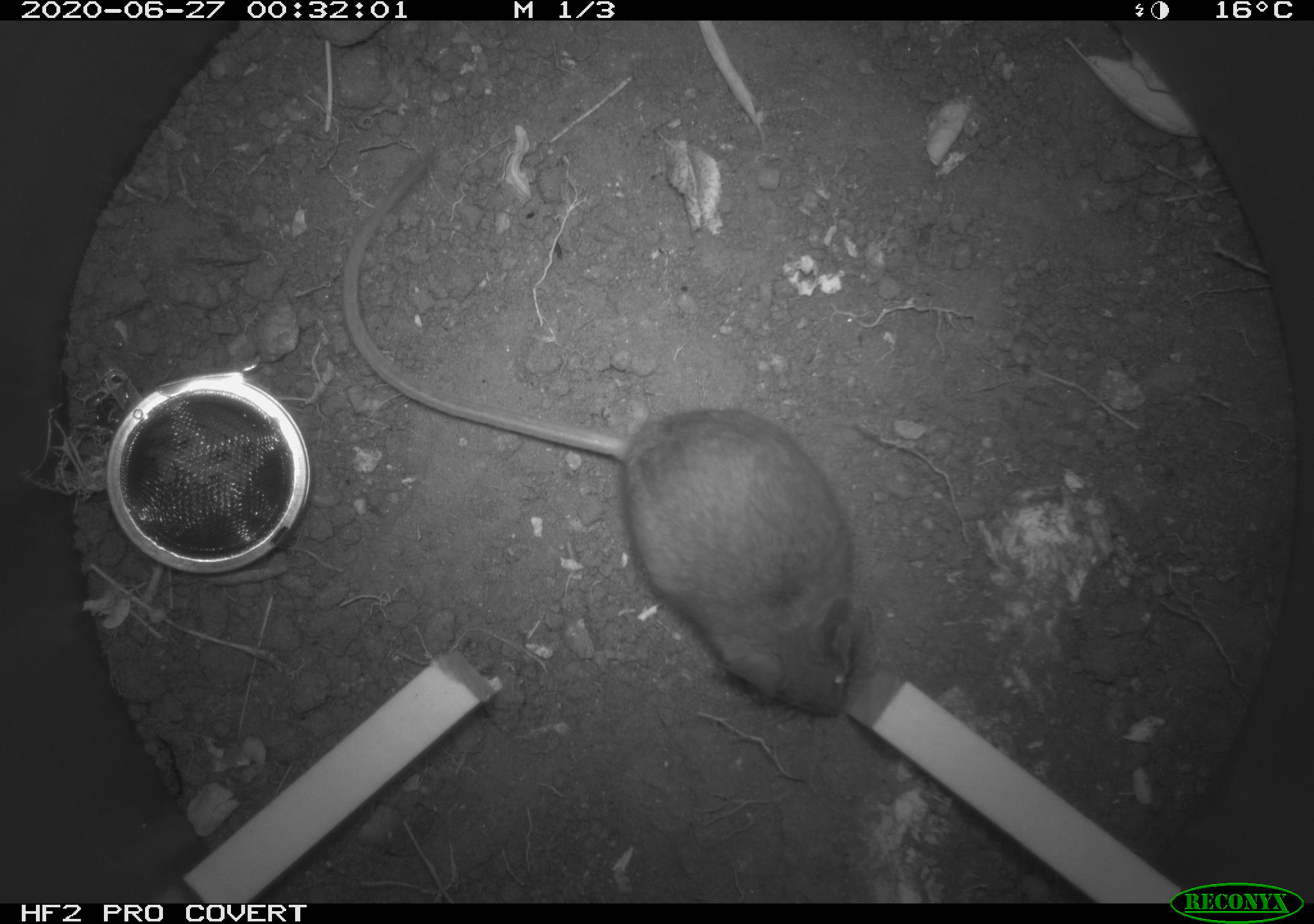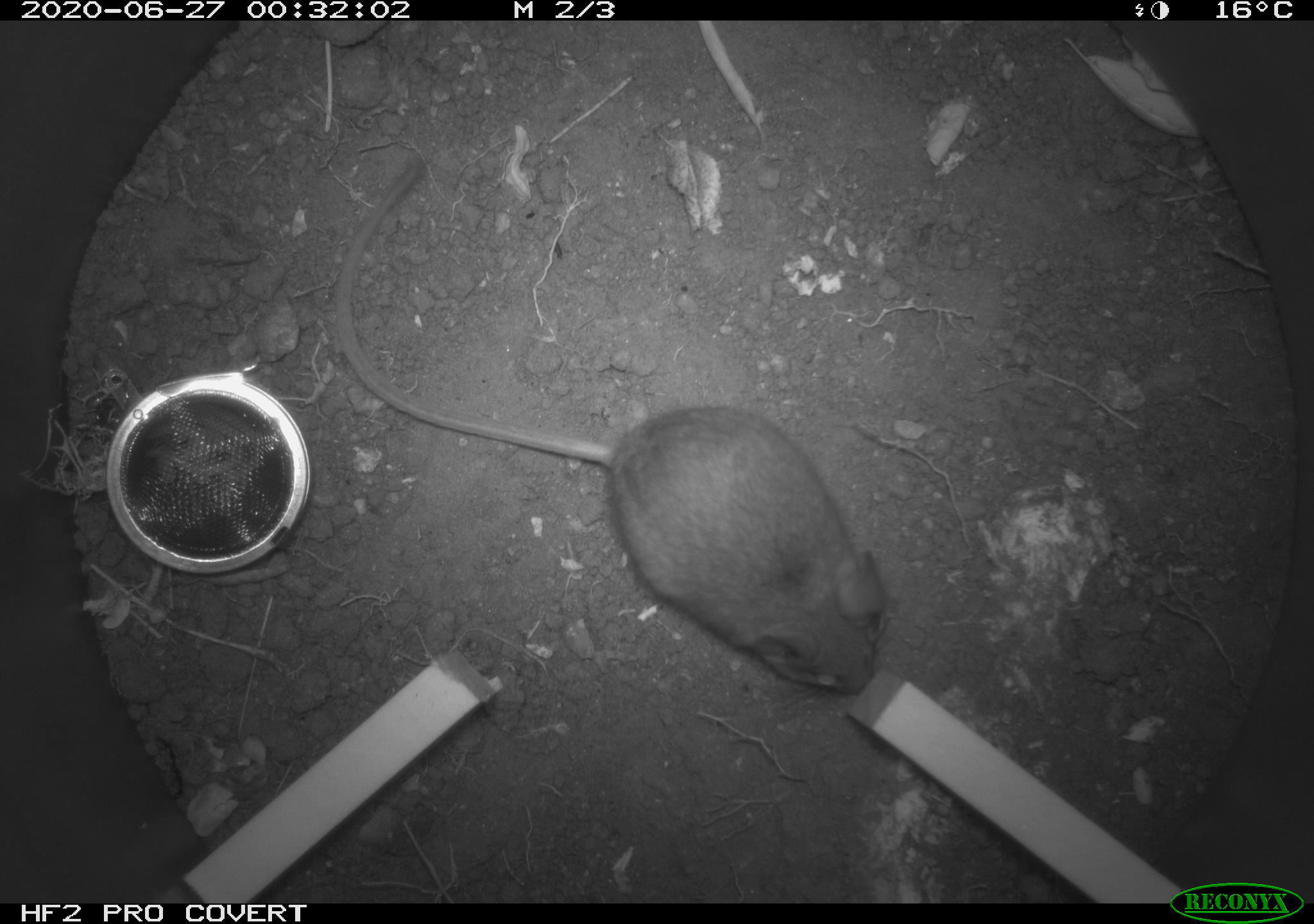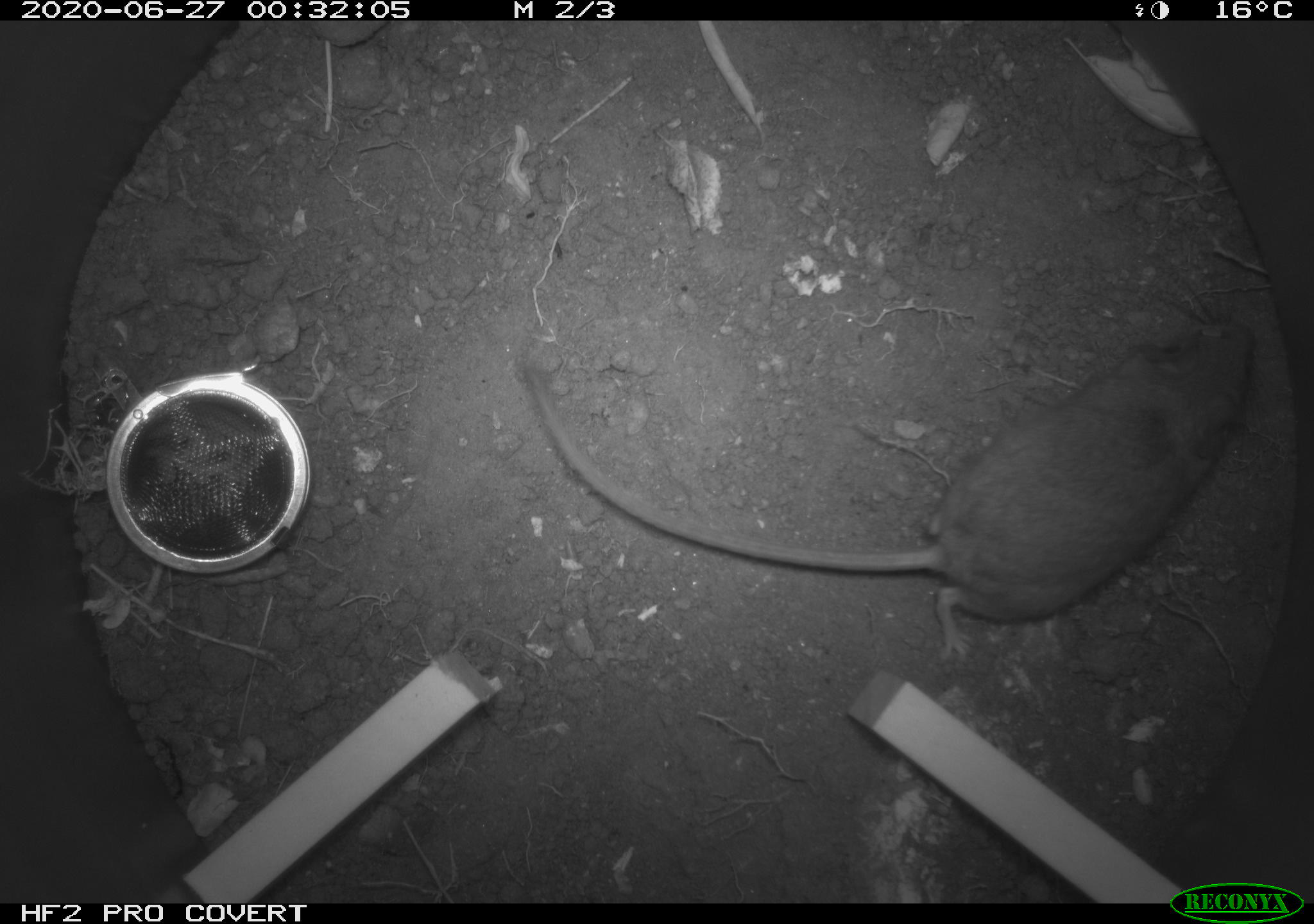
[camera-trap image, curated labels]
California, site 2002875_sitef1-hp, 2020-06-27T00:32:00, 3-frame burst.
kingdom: Animalia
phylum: Chordata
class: Mammalia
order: Rodentia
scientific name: Rodentia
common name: rodent